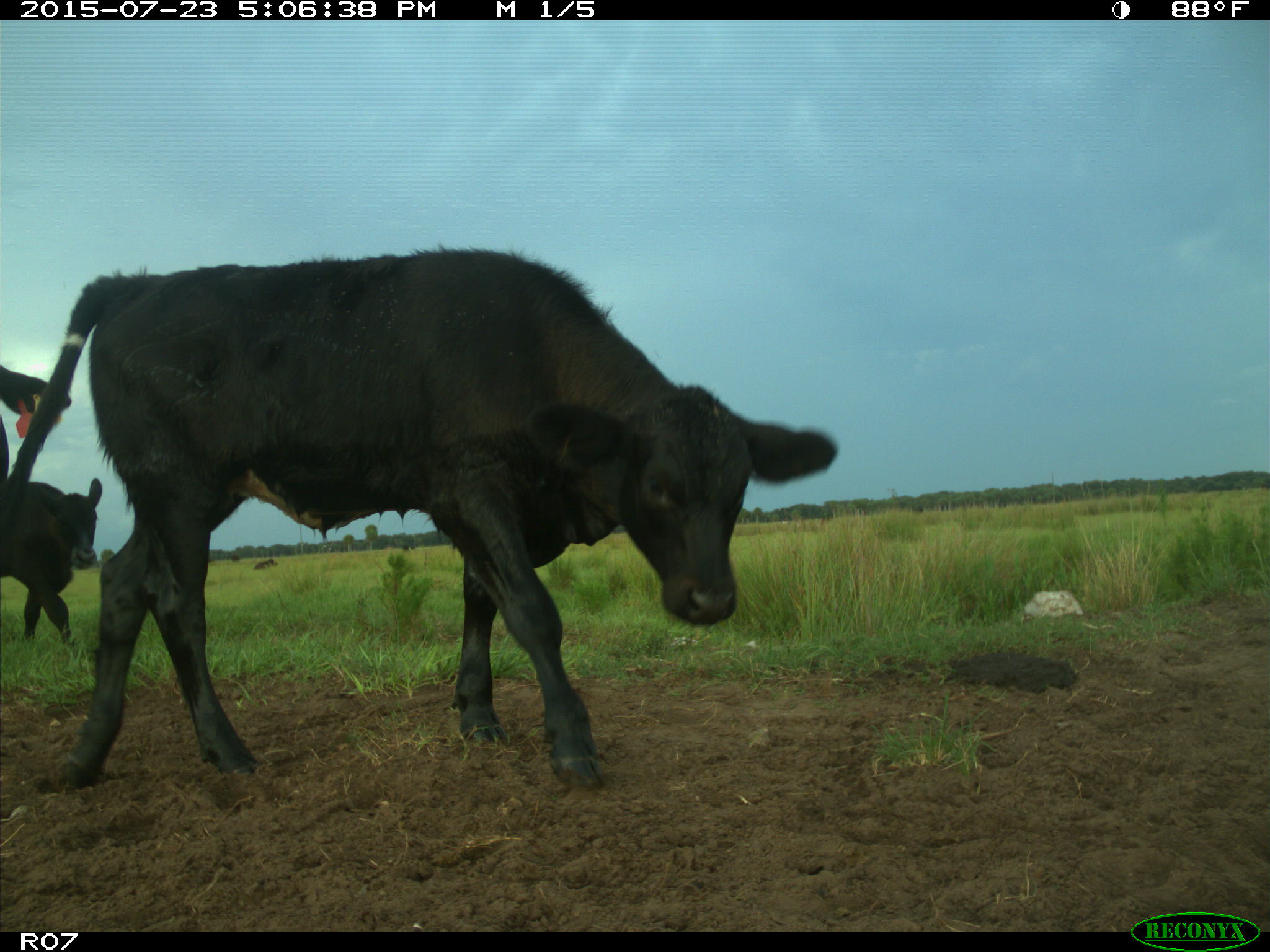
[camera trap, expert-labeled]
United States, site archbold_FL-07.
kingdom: Animalia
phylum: Chordata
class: Mammalia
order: Artiodactyla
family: Bovidae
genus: Bos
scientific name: Bos taurus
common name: domestic cow